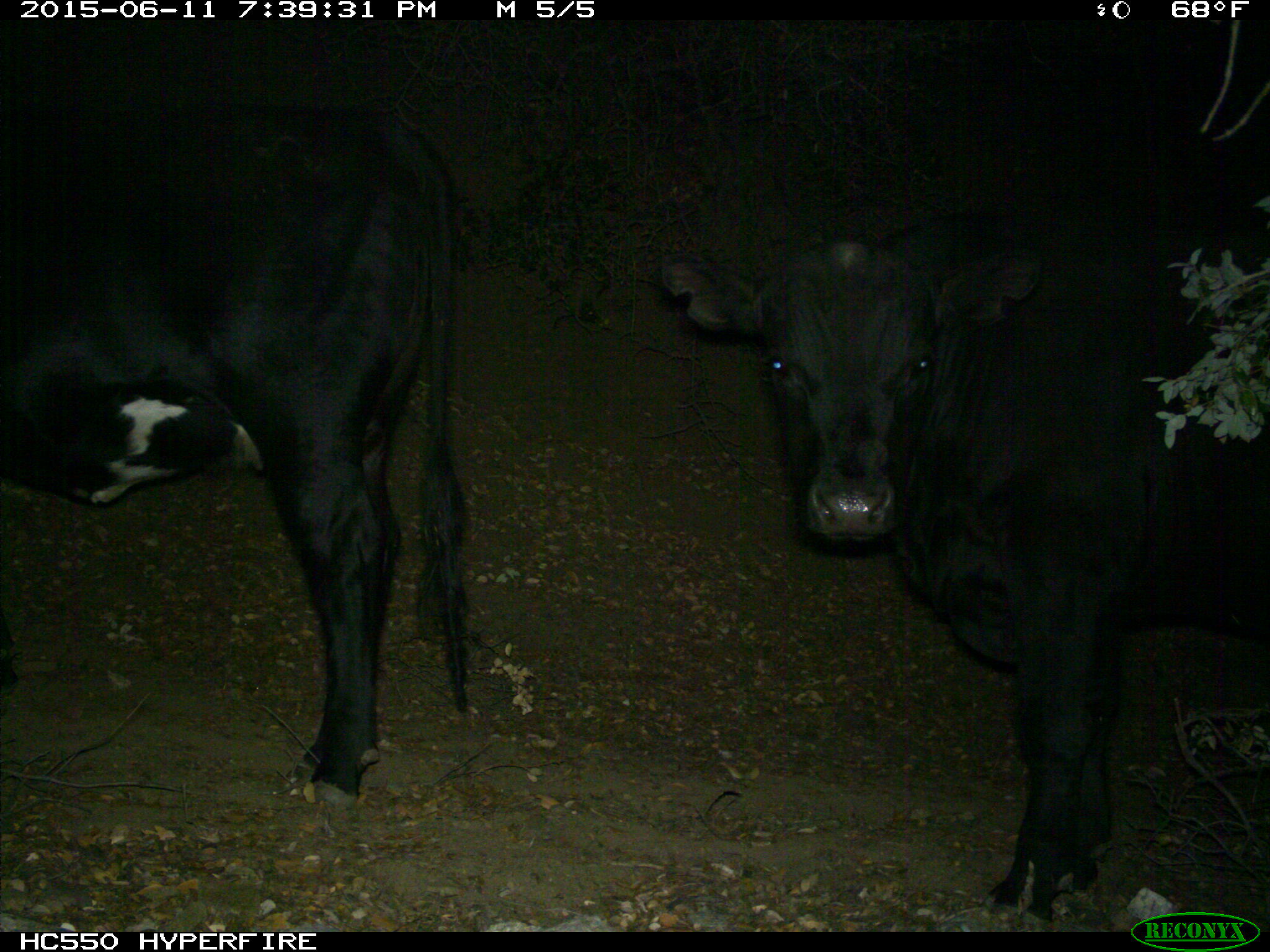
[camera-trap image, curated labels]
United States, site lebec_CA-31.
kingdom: Animalia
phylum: Chordata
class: Mammalia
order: Artiodactyla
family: Bovidae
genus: Bos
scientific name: Bos taurus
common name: domestic cow